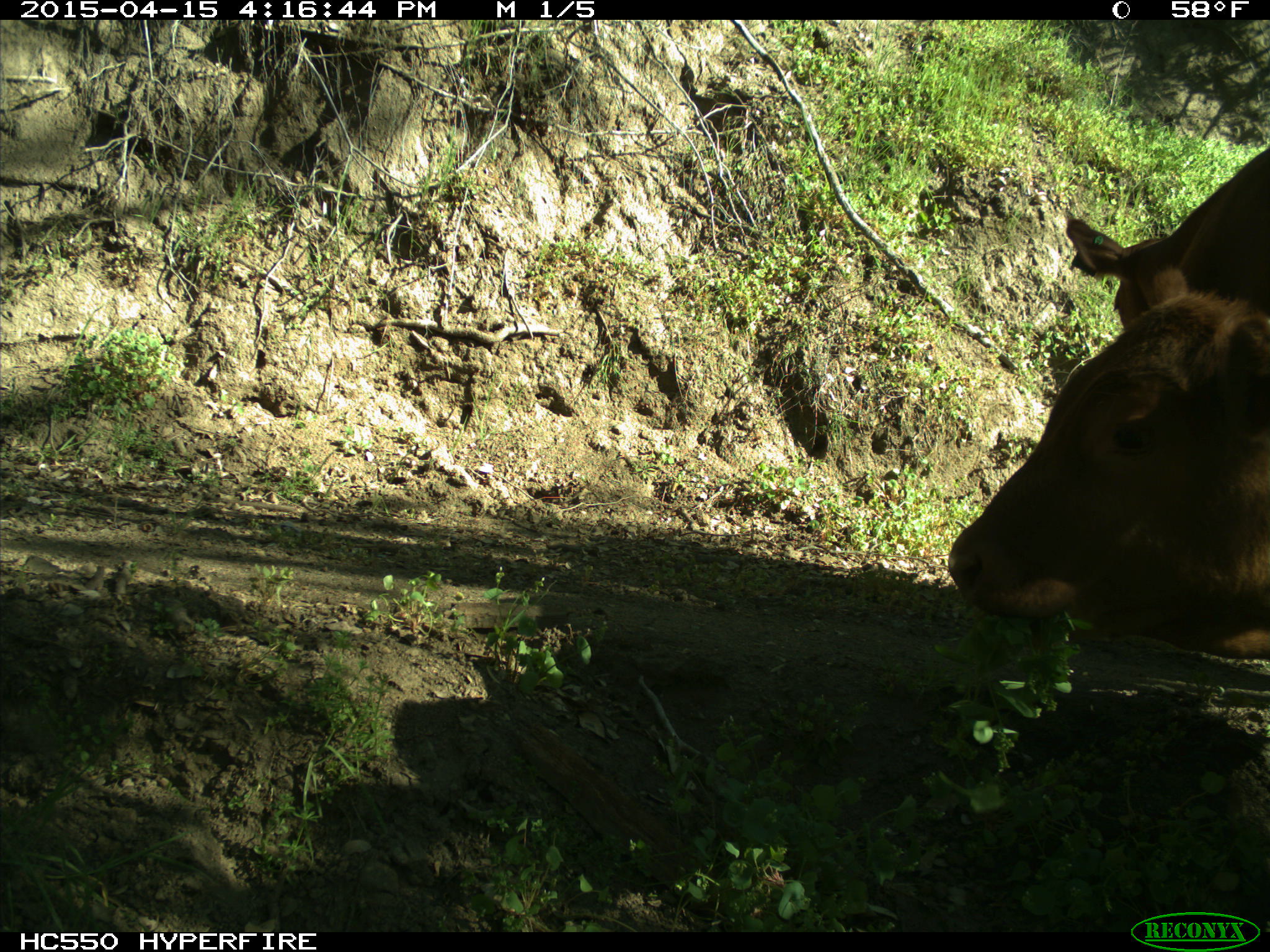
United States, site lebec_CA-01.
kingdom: Animalia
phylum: Chordata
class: Mammalia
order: Artiodactyla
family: Bovidae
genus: Bos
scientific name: Bos taurus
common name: domestic cow